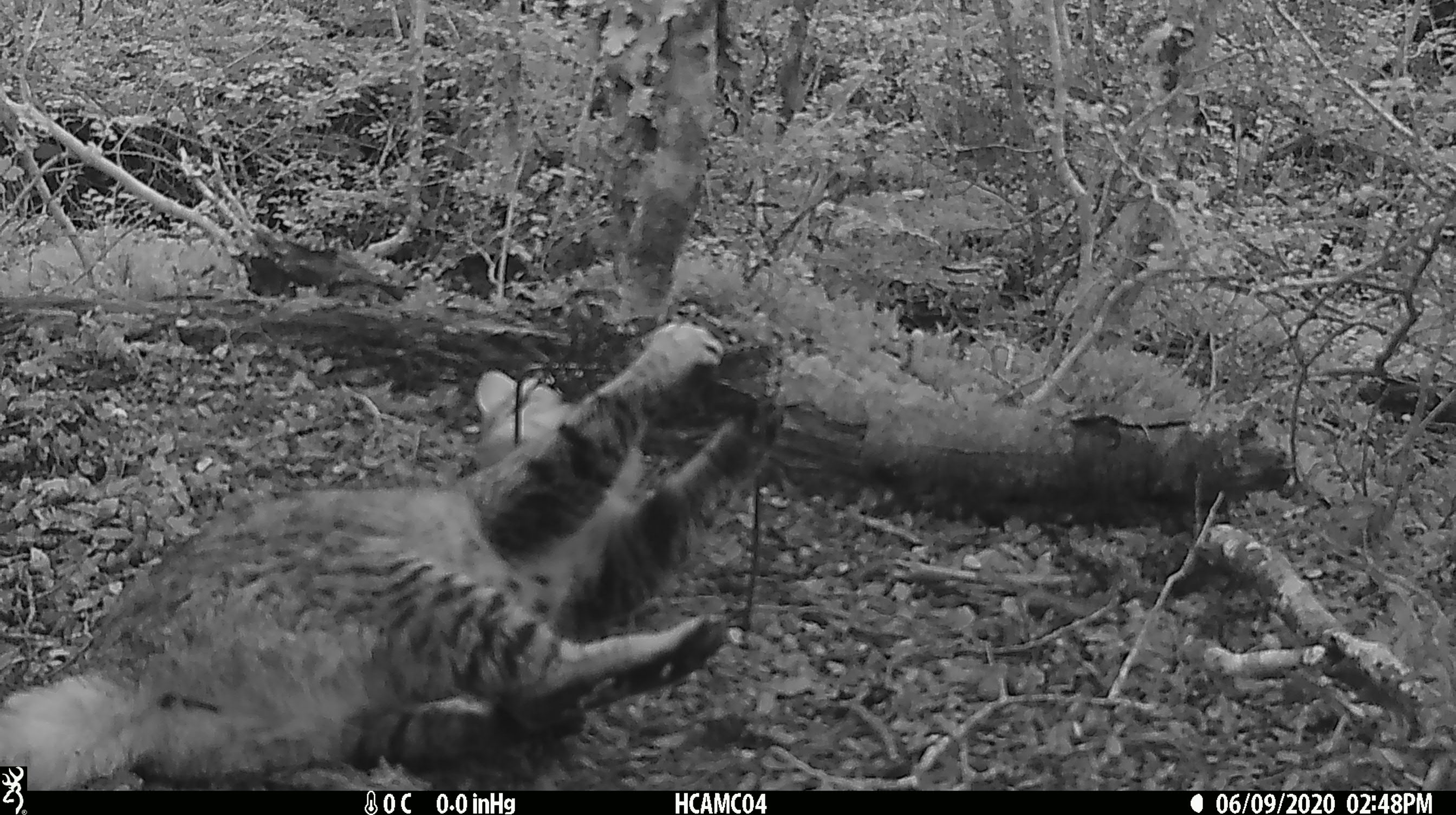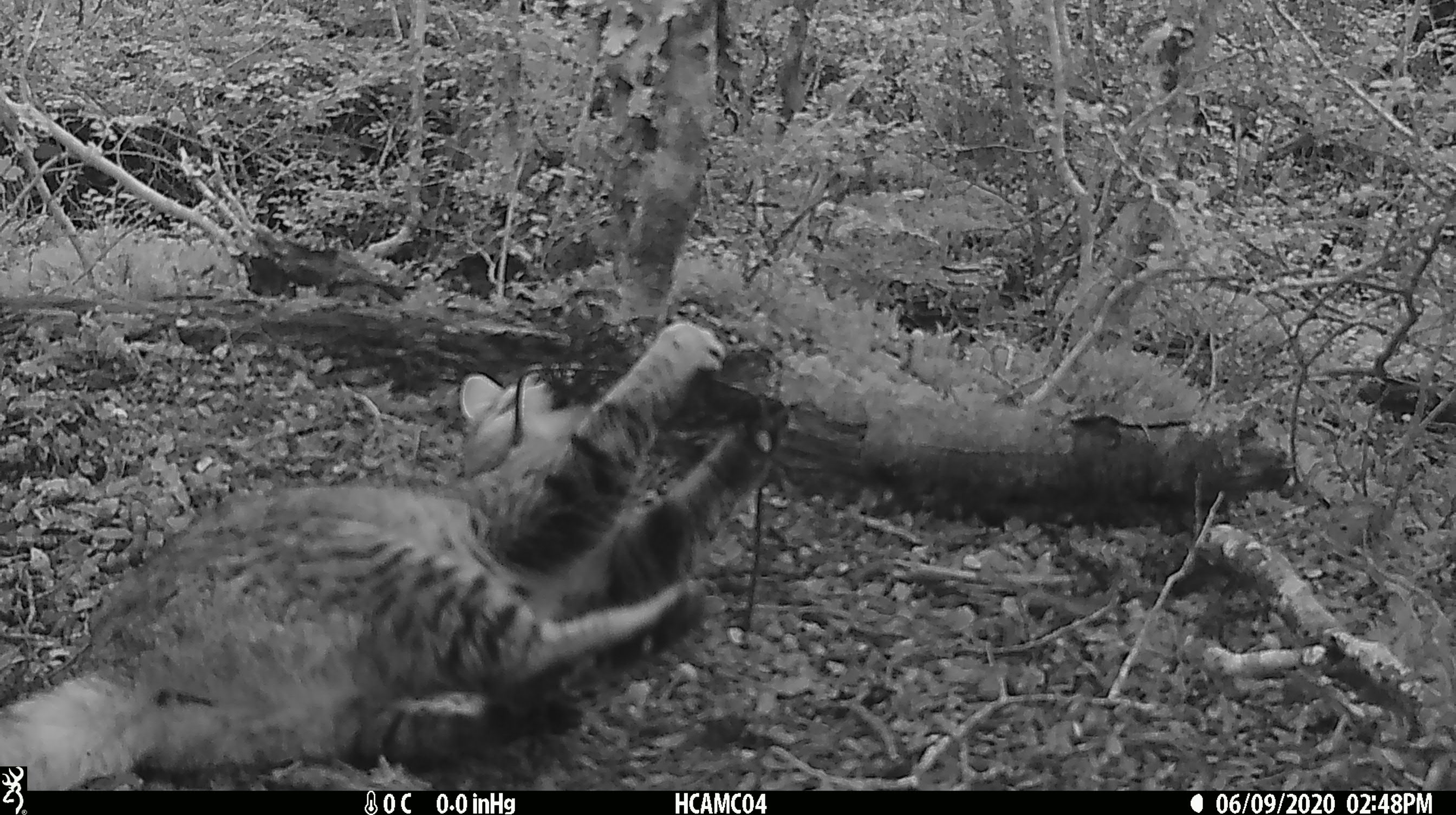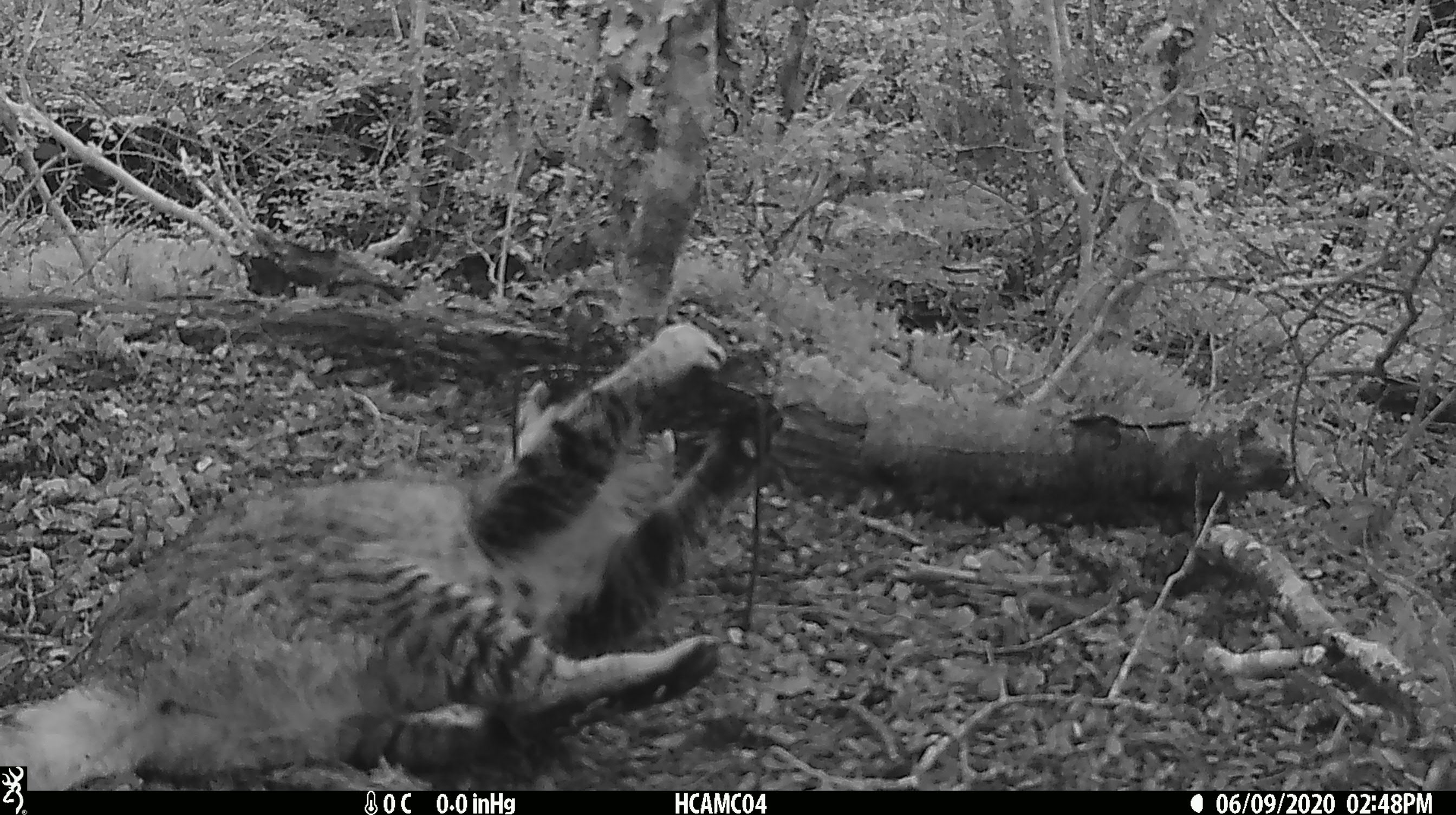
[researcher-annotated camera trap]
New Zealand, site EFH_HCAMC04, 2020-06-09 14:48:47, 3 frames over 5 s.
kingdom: Animalia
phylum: Chordata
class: Mammalia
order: Carnivora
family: Felidae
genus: Felis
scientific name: Felis catus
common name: domestic cat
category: cat